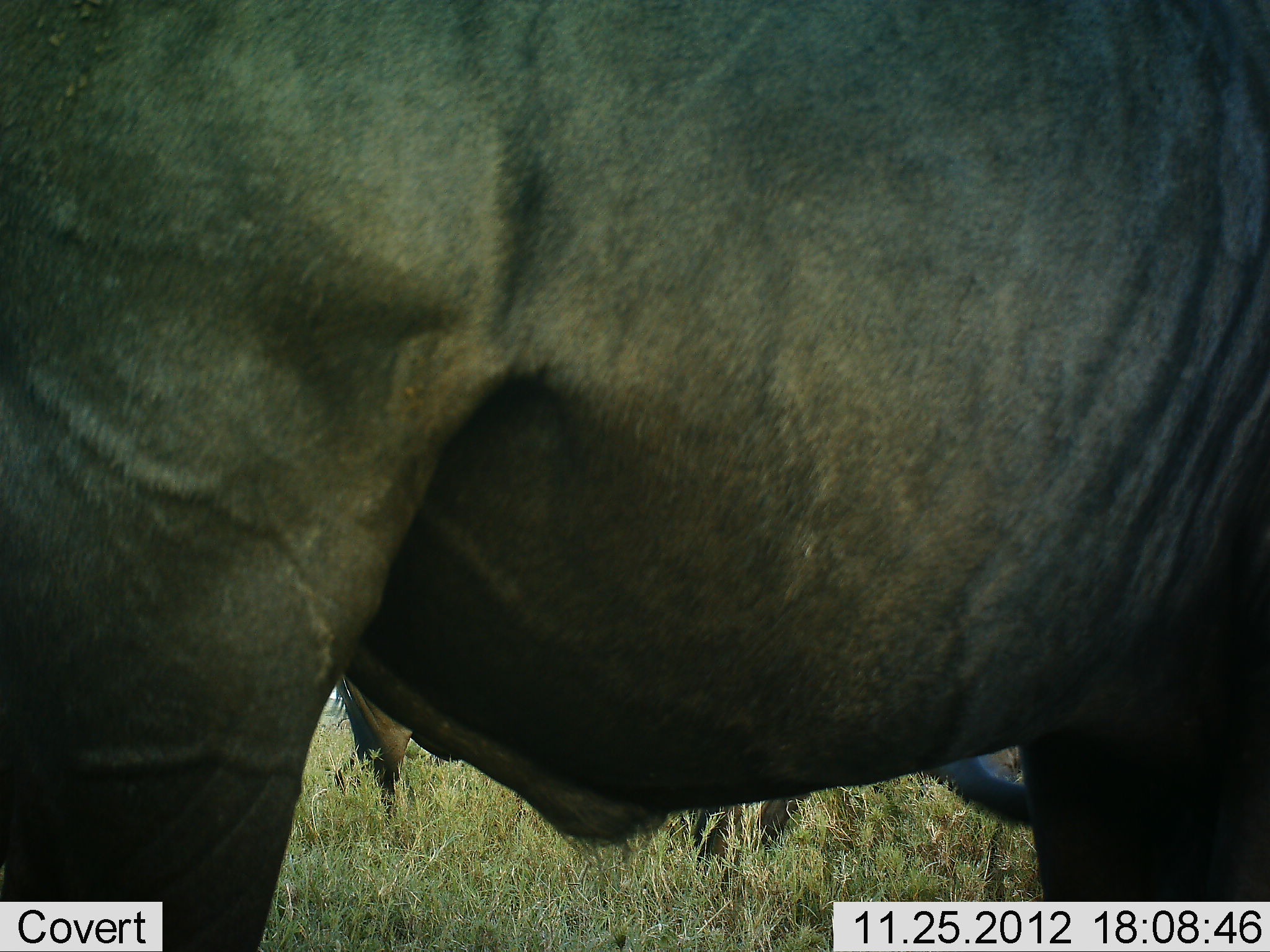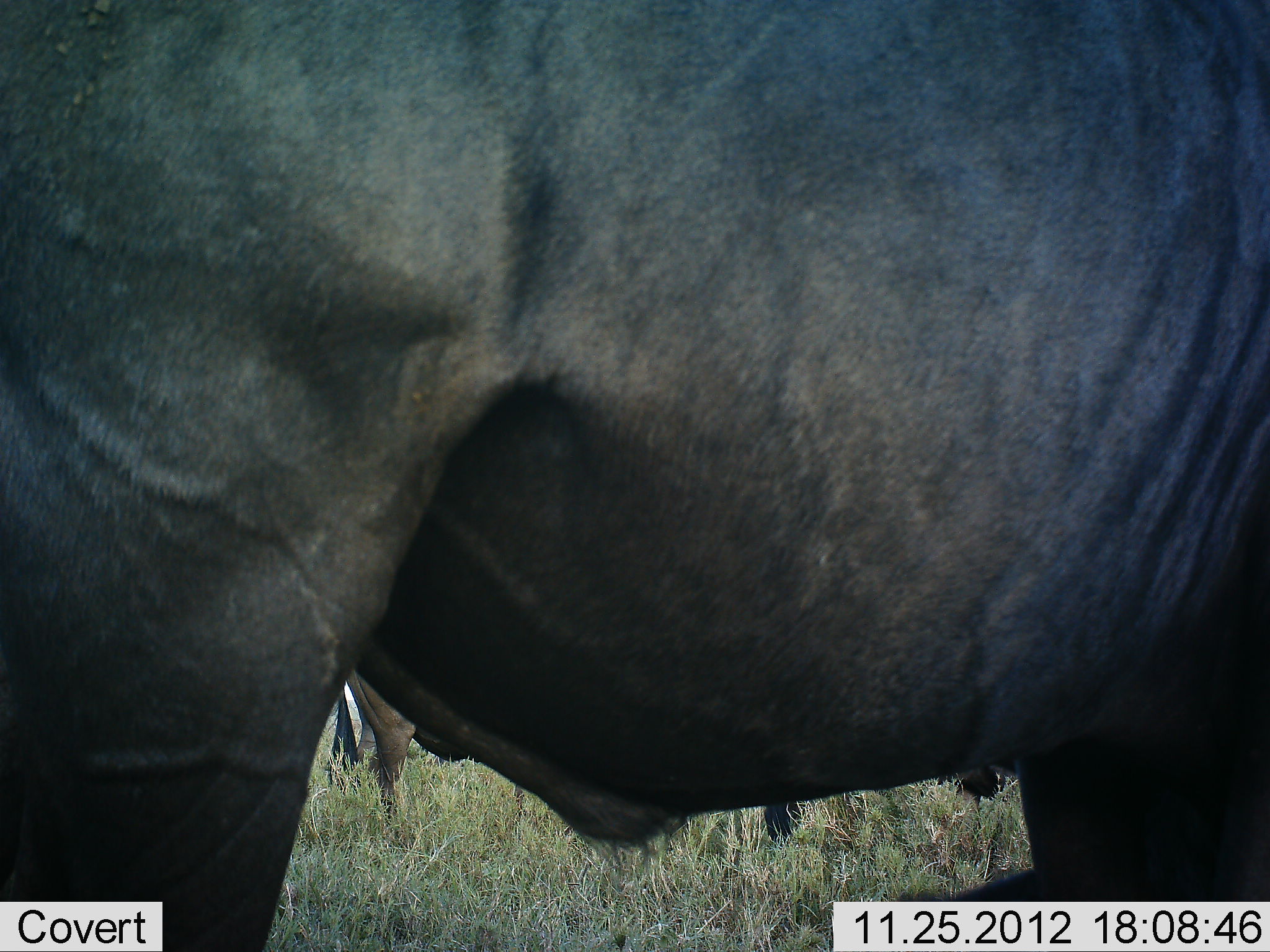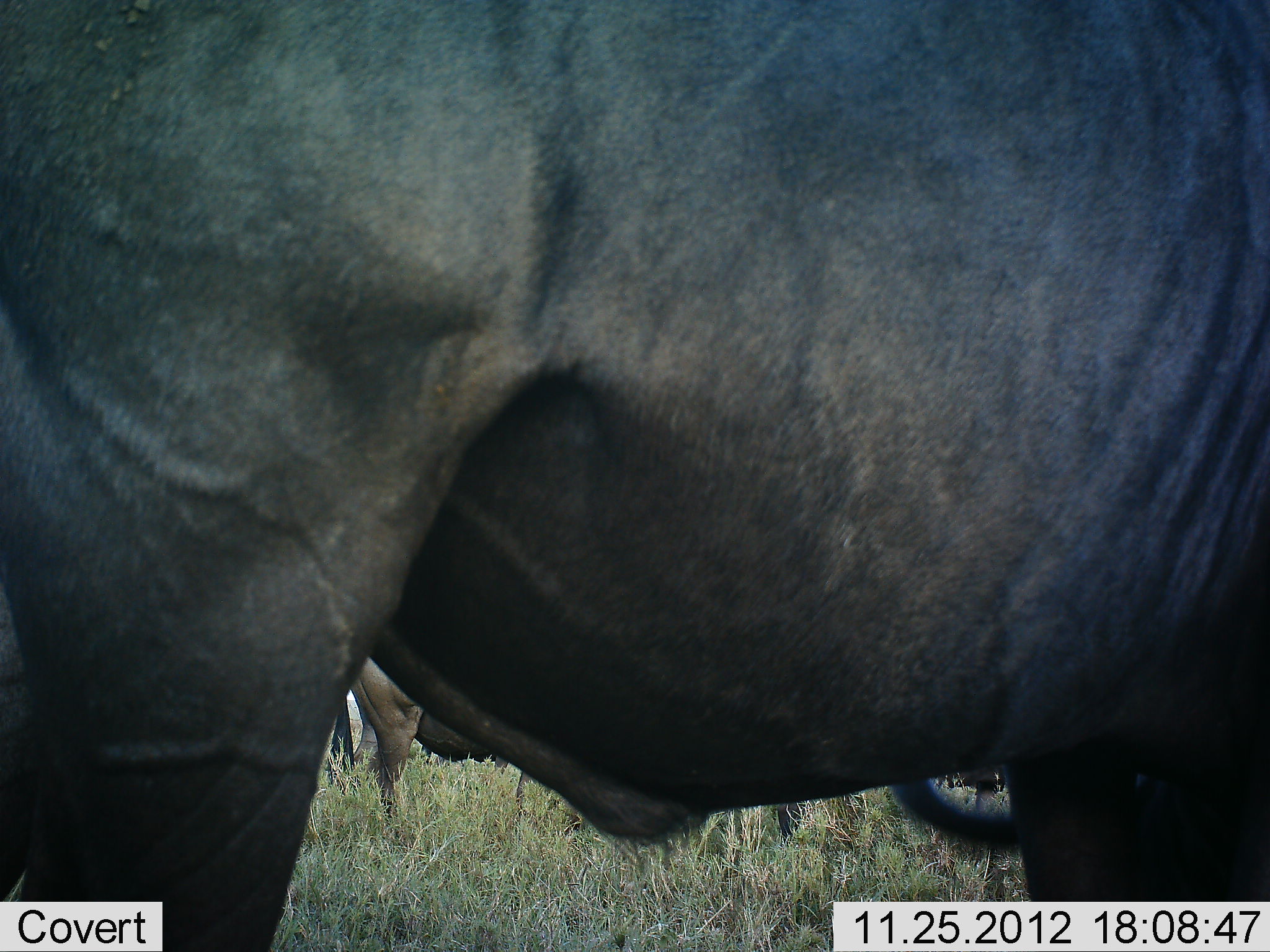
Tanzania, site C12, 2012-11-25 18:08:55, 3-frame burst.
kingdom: Animalia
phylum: Chordata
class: Mammalia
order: Artiodactyla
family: Bovidae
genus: Connochaetes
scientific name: Connochaetes taurinus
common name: blue wildebeest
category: wildebeest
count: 3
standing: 80%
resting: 0%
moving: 0%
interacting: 0%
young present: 0%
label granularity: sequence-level